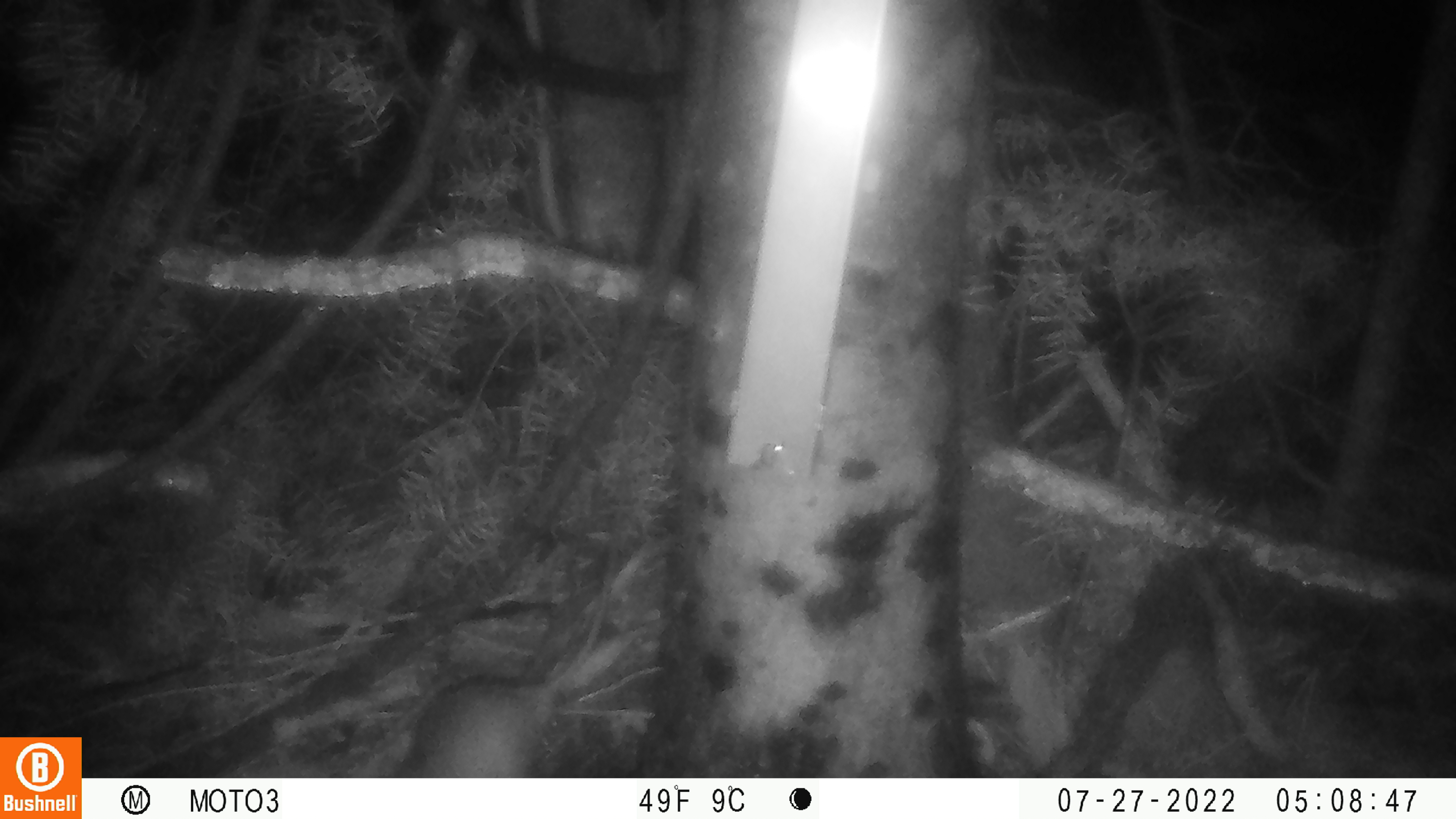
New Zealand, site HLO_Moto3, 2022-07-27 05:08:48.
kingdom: Animalia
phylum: Chordata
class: Mammalia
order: Rodentia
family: Muridae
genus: Rattus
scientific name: Rattus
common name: rat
Rat (Rattus).